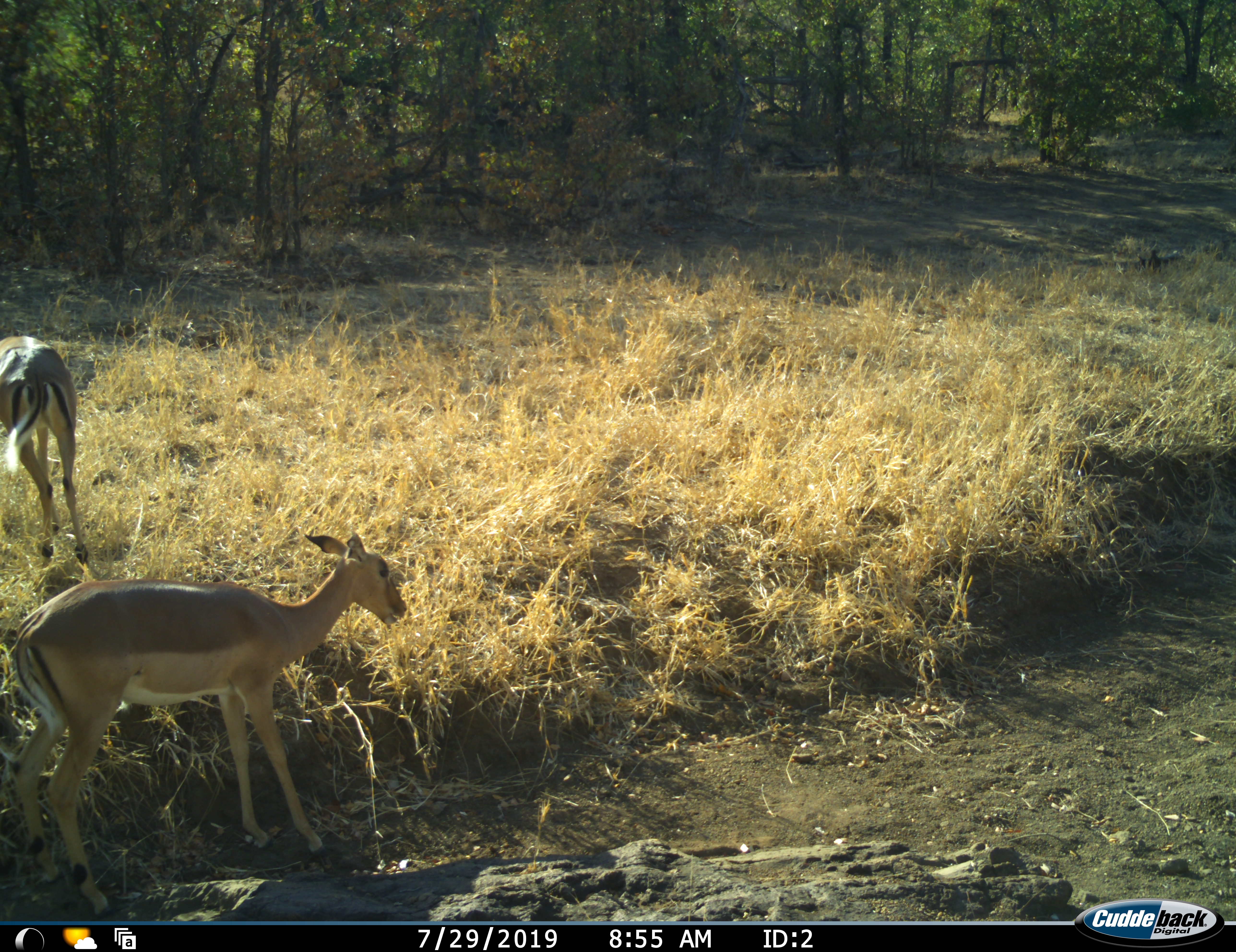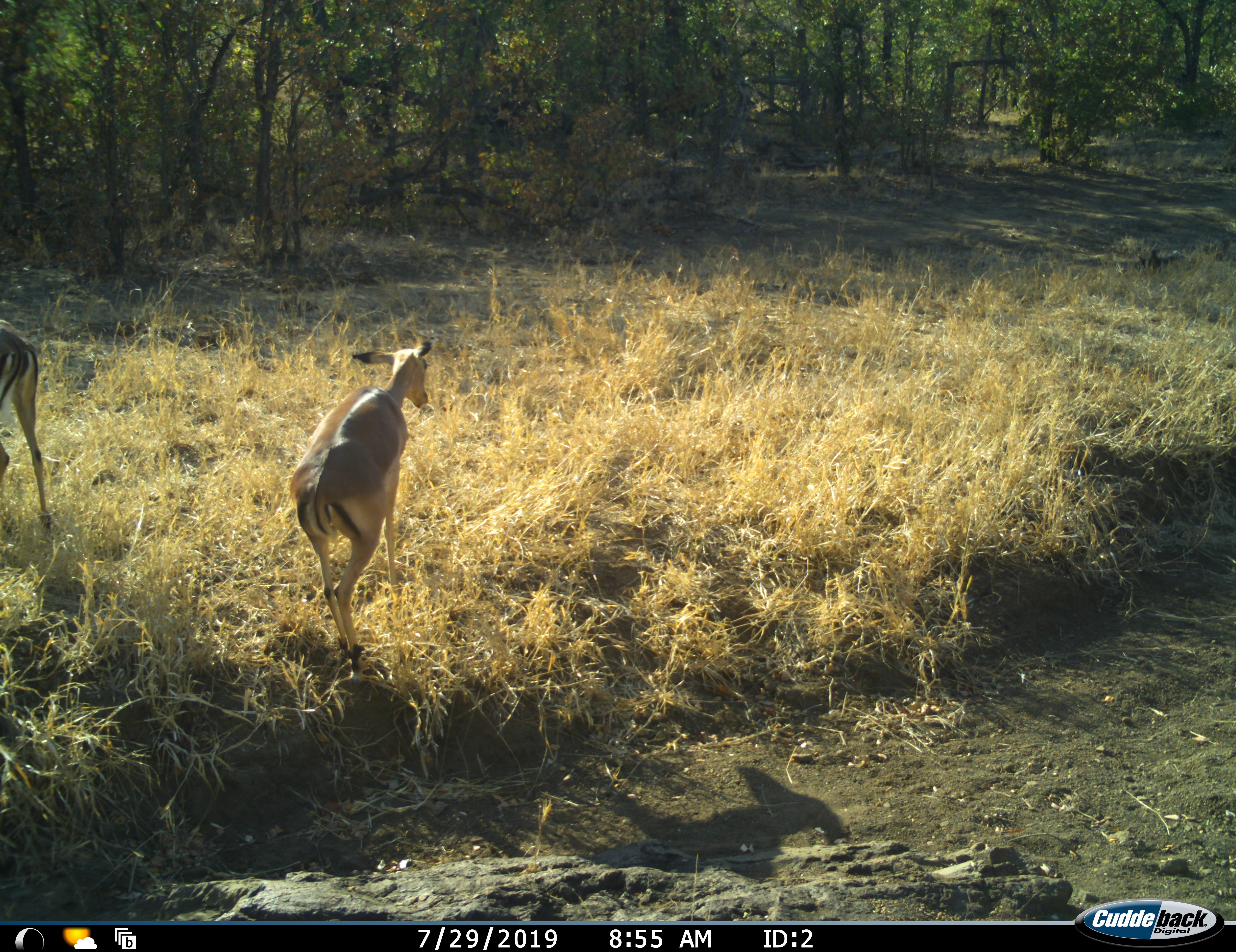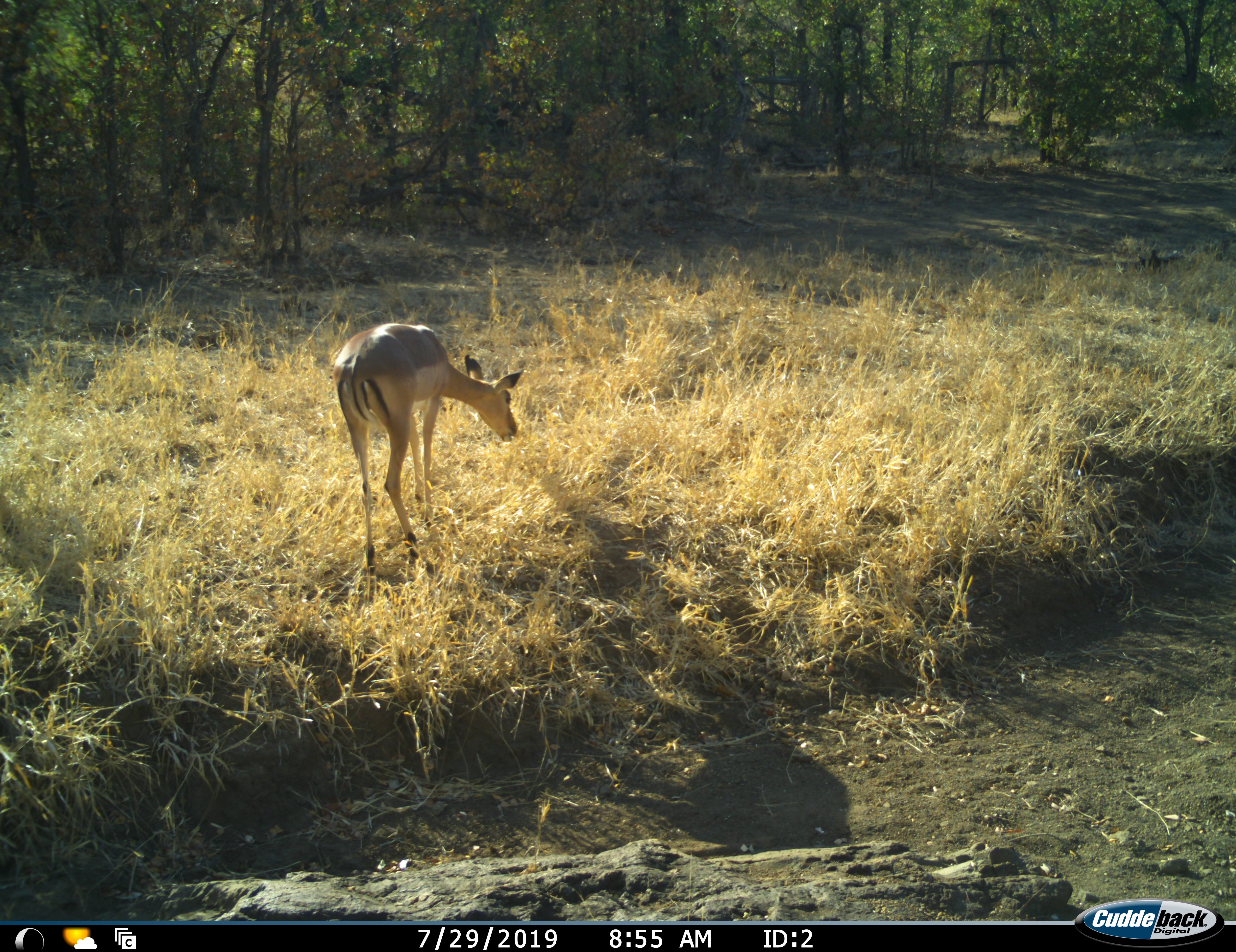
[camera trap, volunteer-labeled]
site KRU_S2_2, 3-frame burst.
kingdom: Animalia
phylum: Chordata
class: Mammalia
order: Artiodactyla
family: Bovidae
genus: Aepyceros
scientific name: Aepyceros melampus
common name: impala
Impala (Aepyceros melampus), count 2. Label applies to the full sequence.